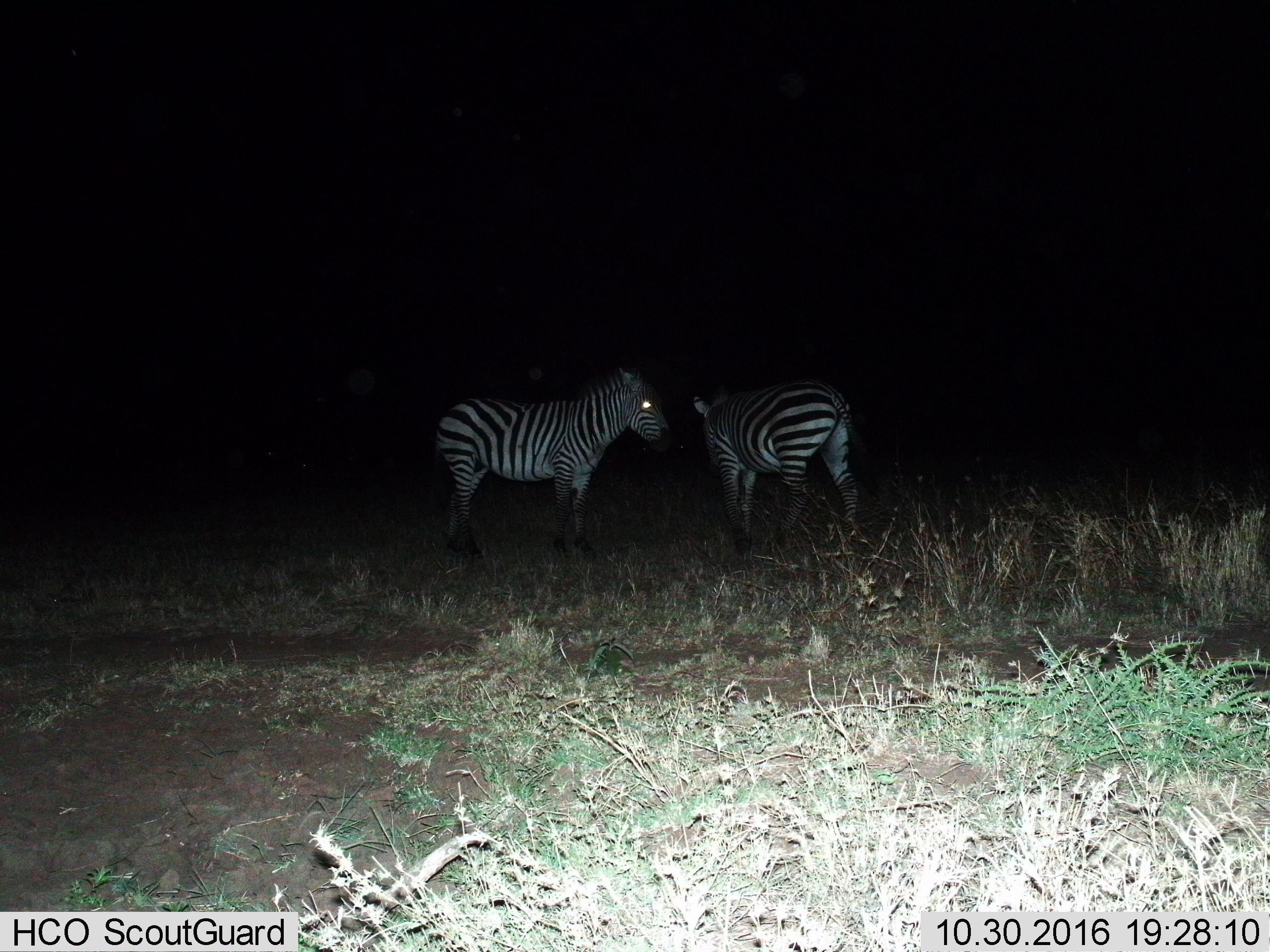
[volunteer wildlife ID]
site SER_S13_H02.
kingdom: Animalia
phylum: Chordata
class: Mammalia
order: Perissodactyla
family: Equidae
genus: Equus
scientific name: Equus quagga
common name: plains zebra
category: zebraplains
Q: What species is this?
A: Zebraplains (plains zebra) (Equus quagga).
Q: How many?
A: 2.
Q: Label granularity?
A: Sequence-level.